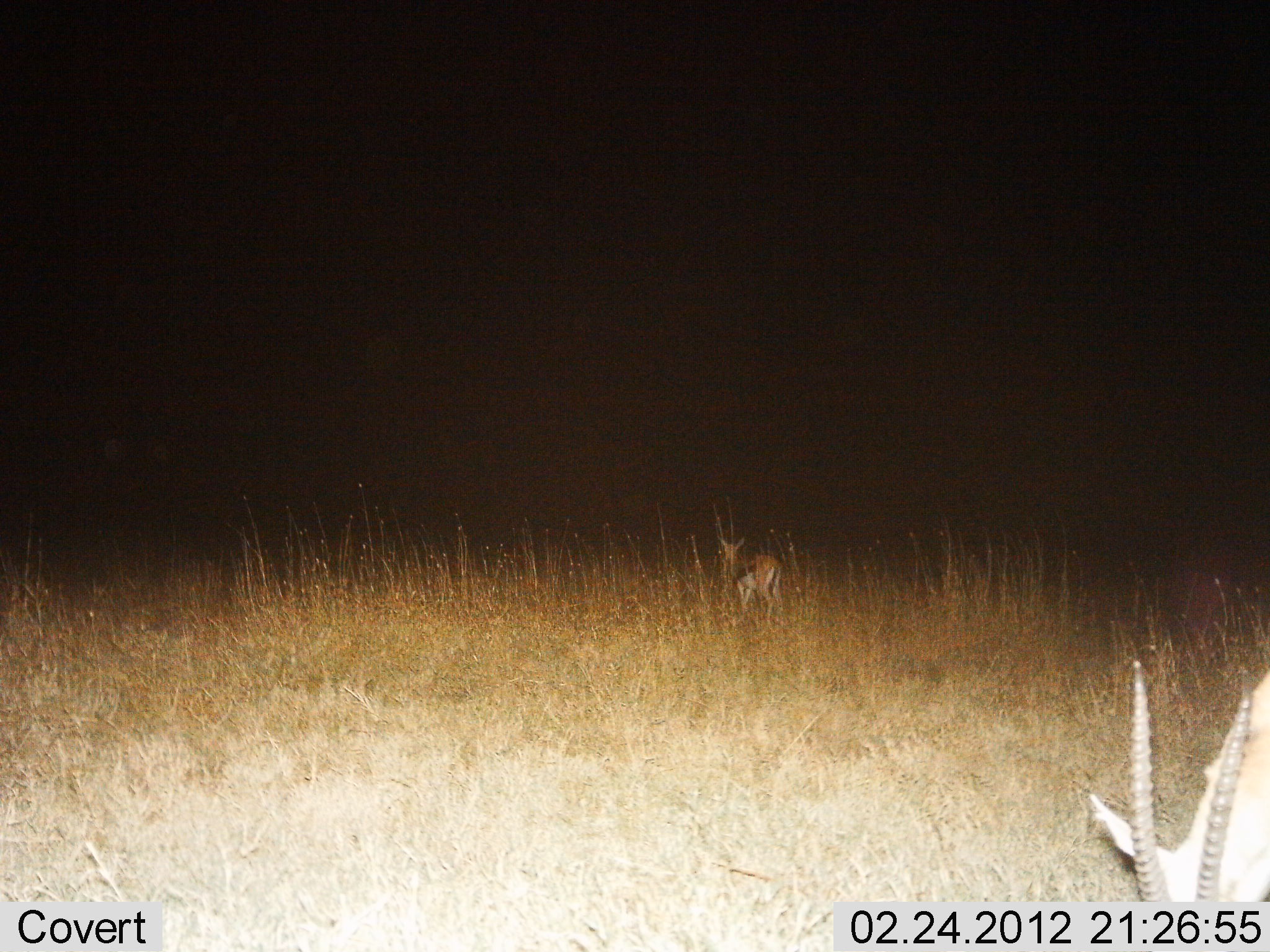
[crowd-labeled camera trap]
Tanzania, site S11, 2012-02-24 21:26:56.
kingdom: Animalia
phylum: Chordata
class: Mammalia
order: Artiodactyla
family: Bovidae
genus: Eudorcas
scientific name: Eudorcas thomsonii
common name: thomson's gazelle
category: gazellethomsons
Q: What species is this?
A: Gazellethomsons (thomson's gazelle) (Eudorcas thomsonii).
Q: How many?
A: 2.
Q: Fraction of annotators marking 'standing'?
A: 73%.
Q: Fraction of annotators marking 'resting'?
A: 0%.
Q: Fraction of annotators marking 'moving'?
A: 9%.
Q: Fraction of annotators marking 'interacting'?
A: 0%.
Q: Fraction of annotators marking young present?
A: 0%.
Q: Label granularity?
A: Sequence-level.